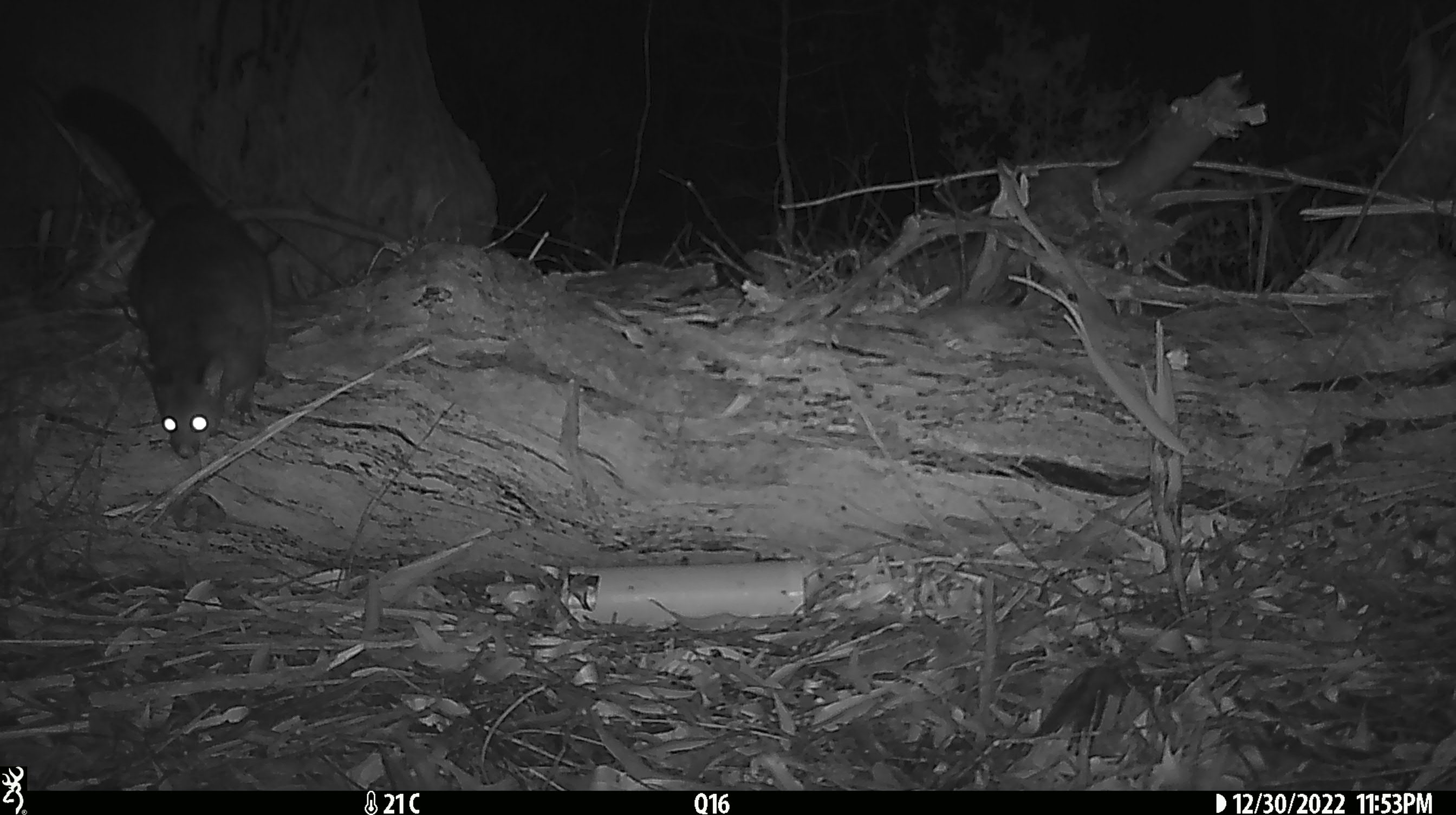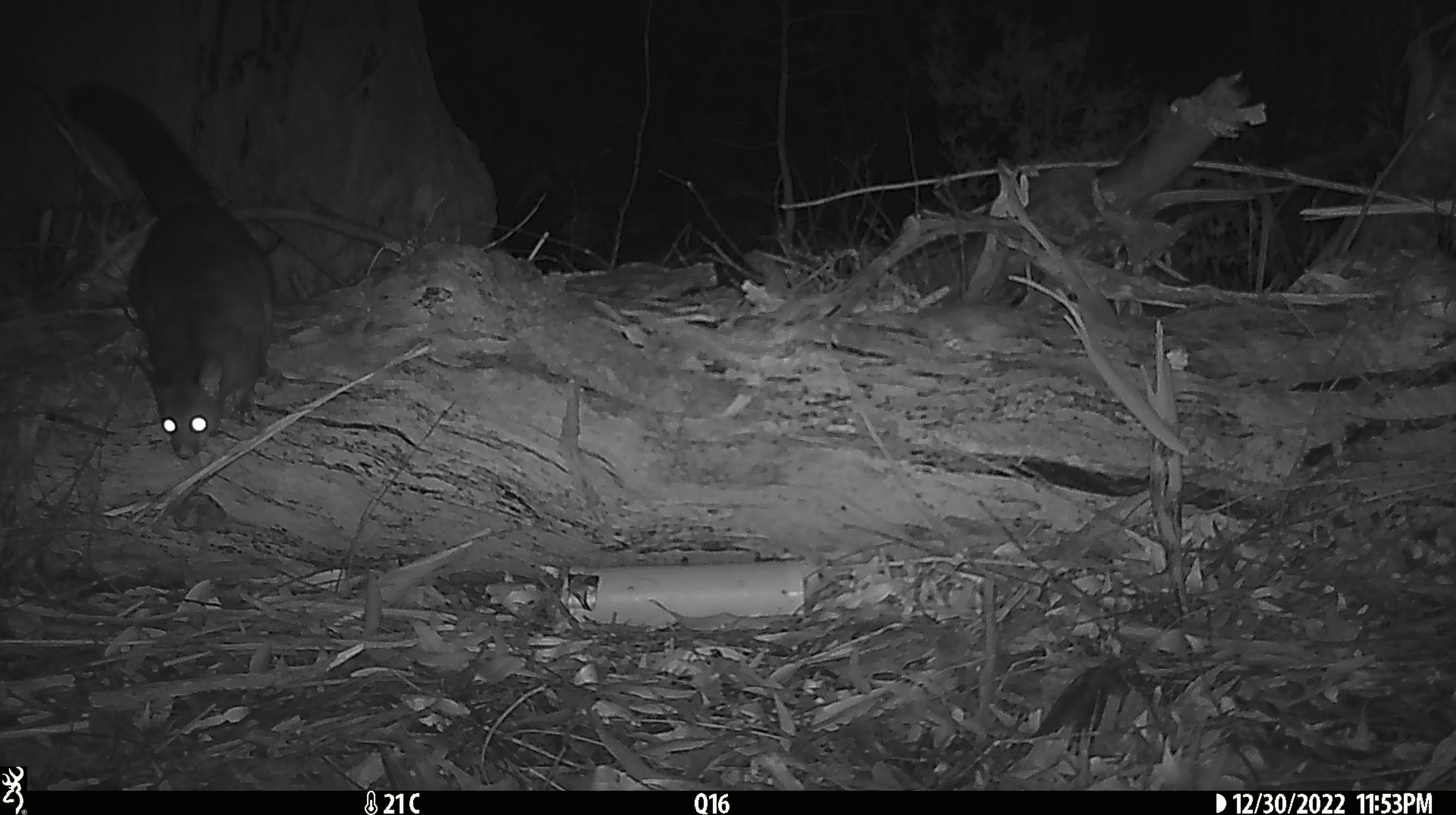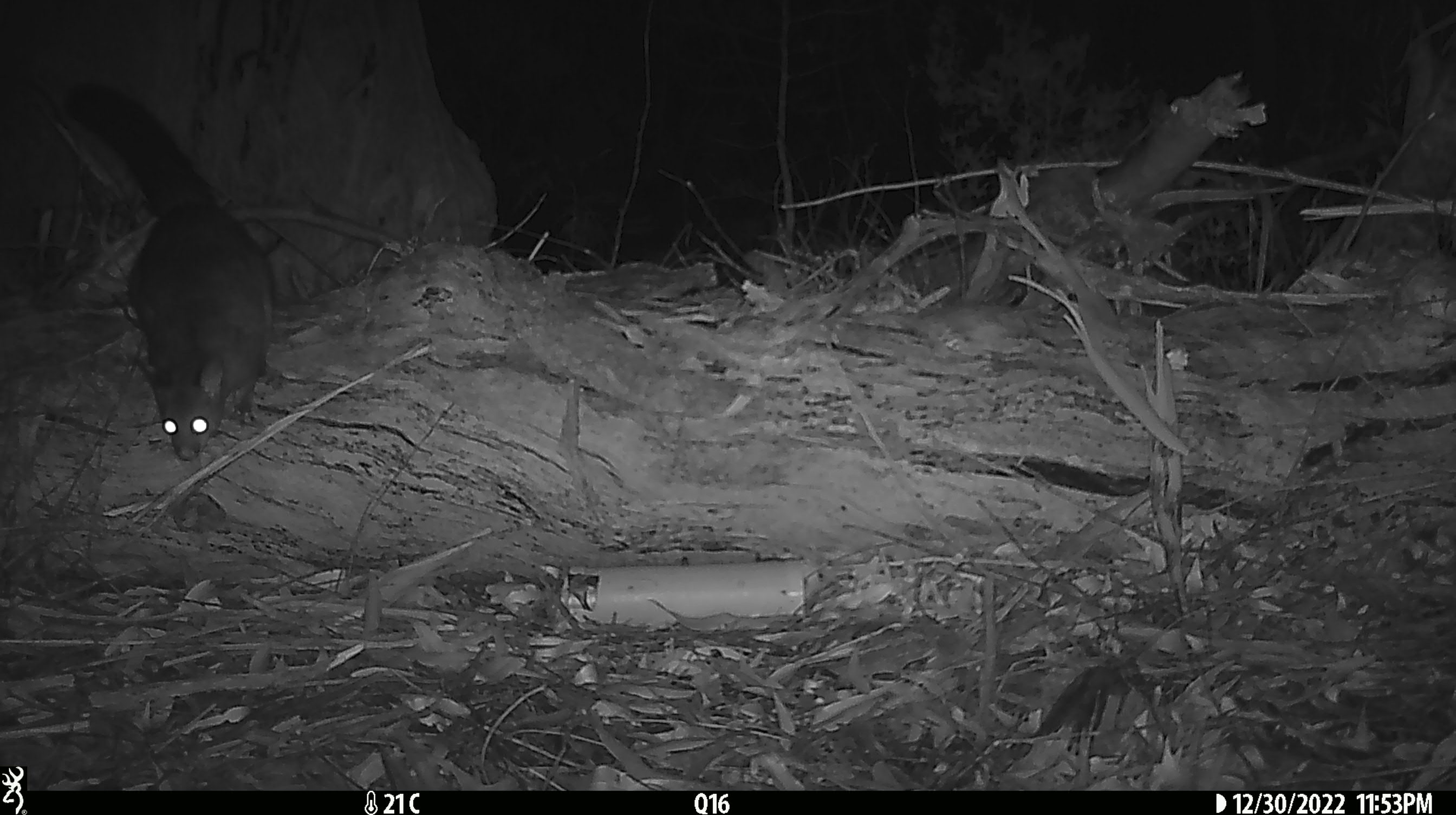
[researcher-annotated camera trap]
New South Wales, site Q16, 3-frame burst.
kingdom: Animalia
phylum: Chordata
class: Mammalia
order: Diprotodontia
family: Phalangeridae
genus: Trichosurus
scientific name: Trichosurus vulpecula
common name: common brushtail possum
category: possum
Possum (common brushtail possum) (Trichosurus vulpecula).